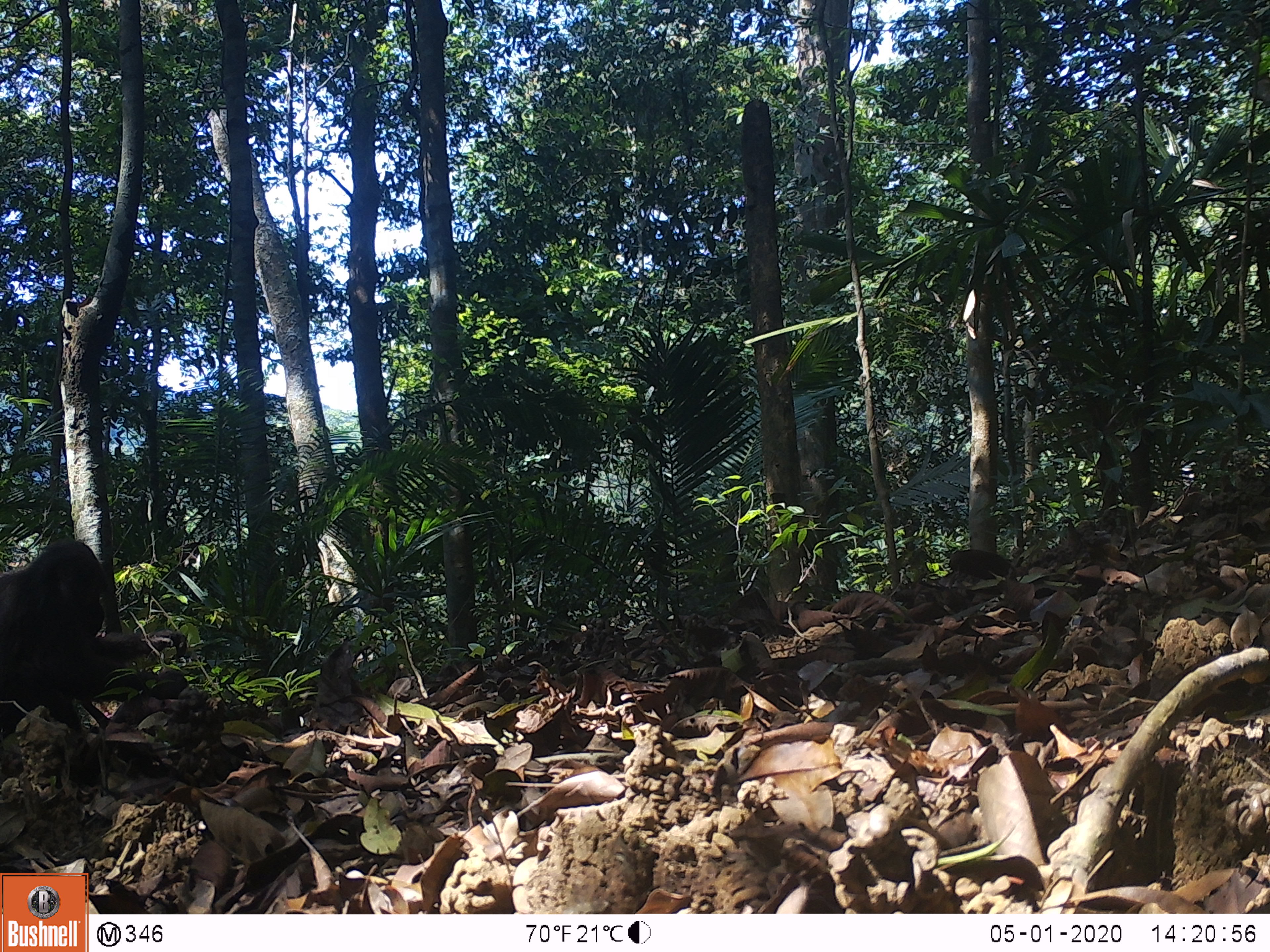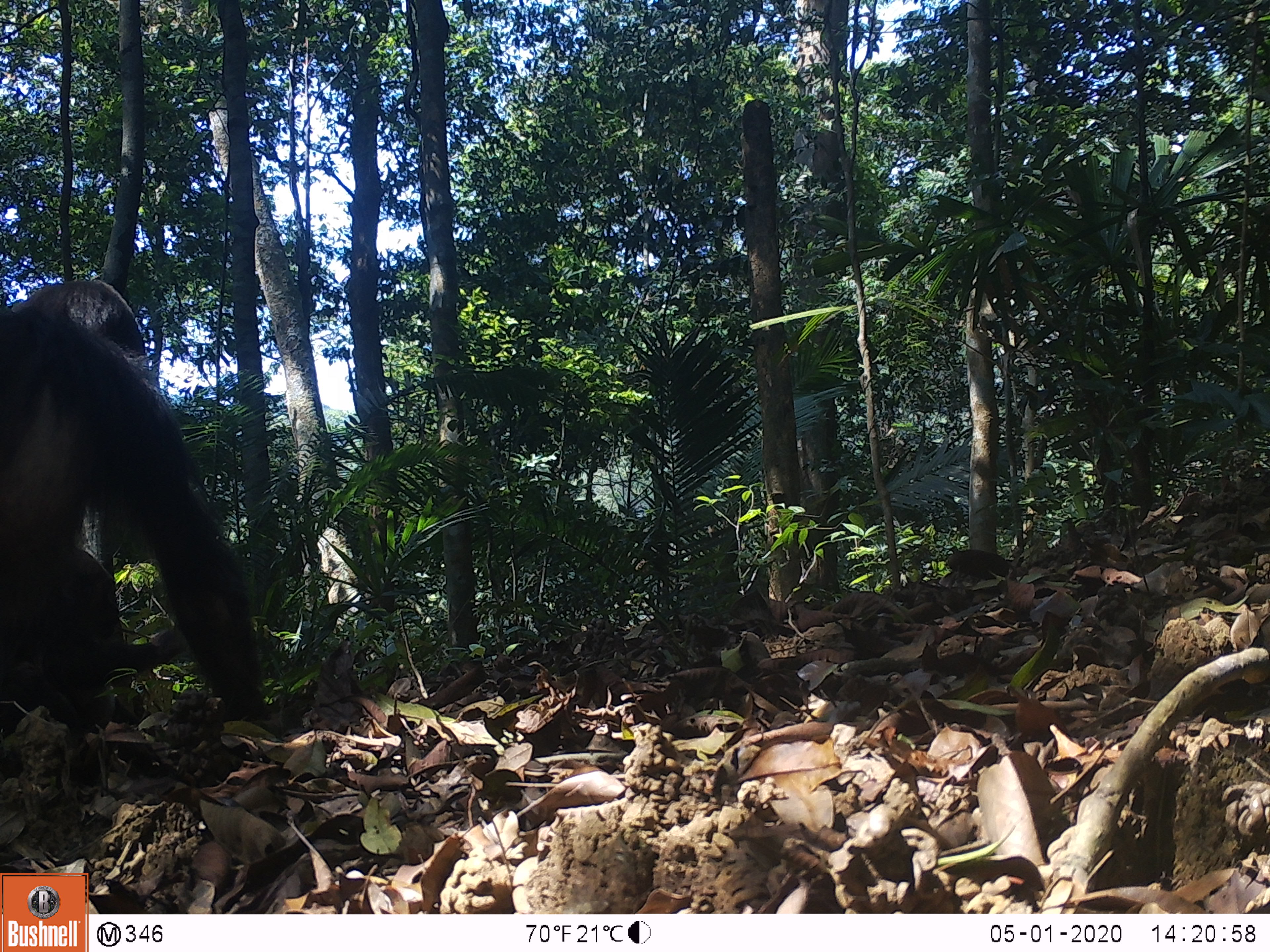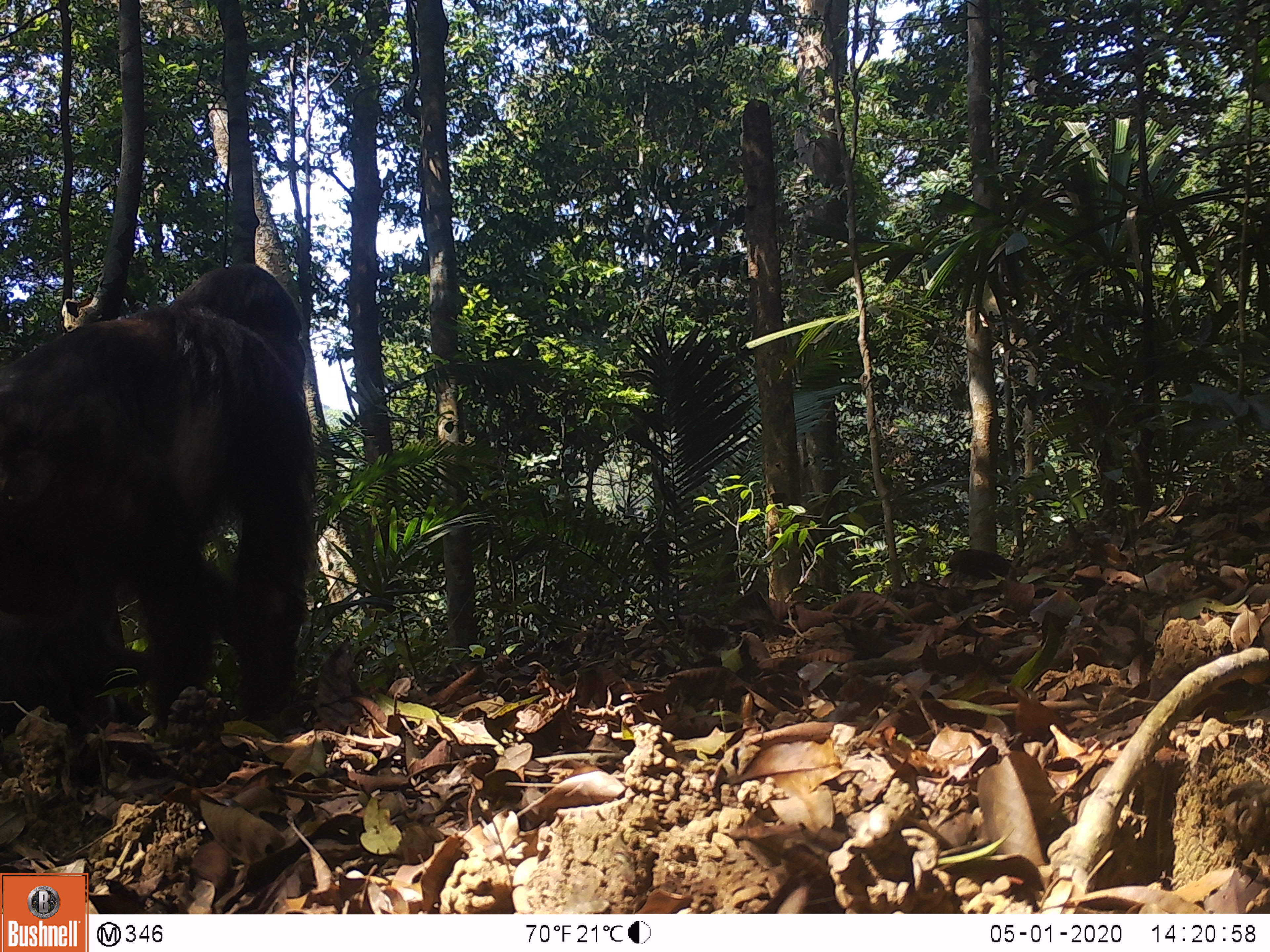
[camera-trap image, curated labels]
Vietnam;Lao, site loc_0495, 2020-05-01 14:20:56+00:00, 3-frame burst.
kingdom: Animalia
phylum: Chordata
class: Mammalia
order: Primates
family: Cercopithecidae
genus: Macaca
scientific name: Macaca arctoides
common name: stump-tailed macaque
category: stump tailed macaque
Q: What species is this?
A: Stump tailed macaque (stump-tailed macaque) (Macaca arctoides).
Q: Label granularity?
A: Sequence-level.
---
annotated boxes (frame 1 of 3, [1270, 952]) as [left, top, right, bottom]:
stump tailed macaque: [0, 537, 187, 743]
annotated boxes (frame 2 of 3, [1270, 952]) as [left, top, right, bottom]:
stump tailed macaque: [0, 279, 267, 738]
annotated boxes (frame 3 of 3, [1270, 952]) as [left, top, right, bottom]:
stump tailed macaque: [0, 262, 318, 738]